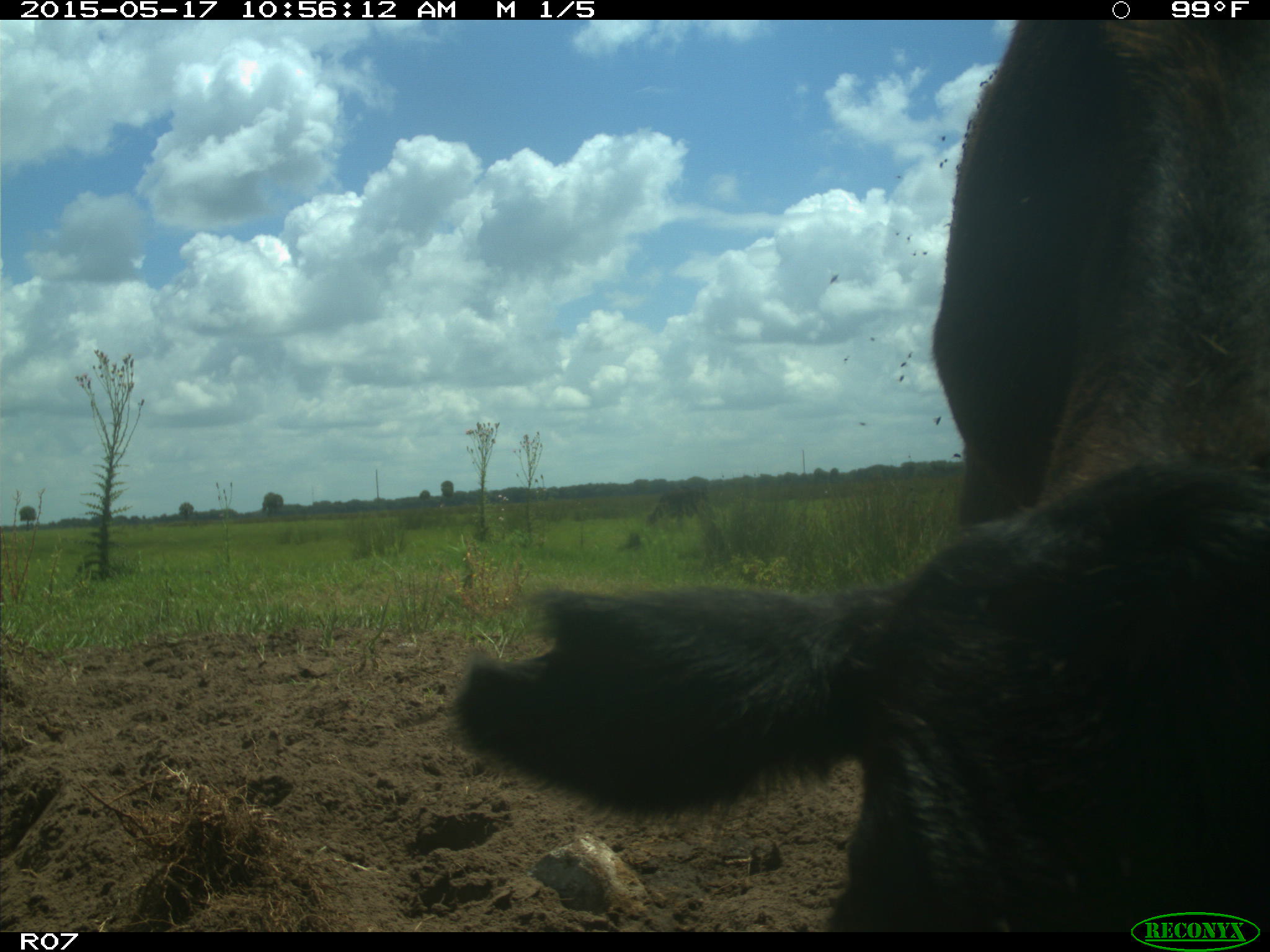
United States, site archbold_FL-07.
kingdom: Animalia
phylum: Chordata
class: Mammalia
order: Artiodactyla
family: Bovidae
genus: Bos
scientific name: Bos taurus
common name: domestic cow